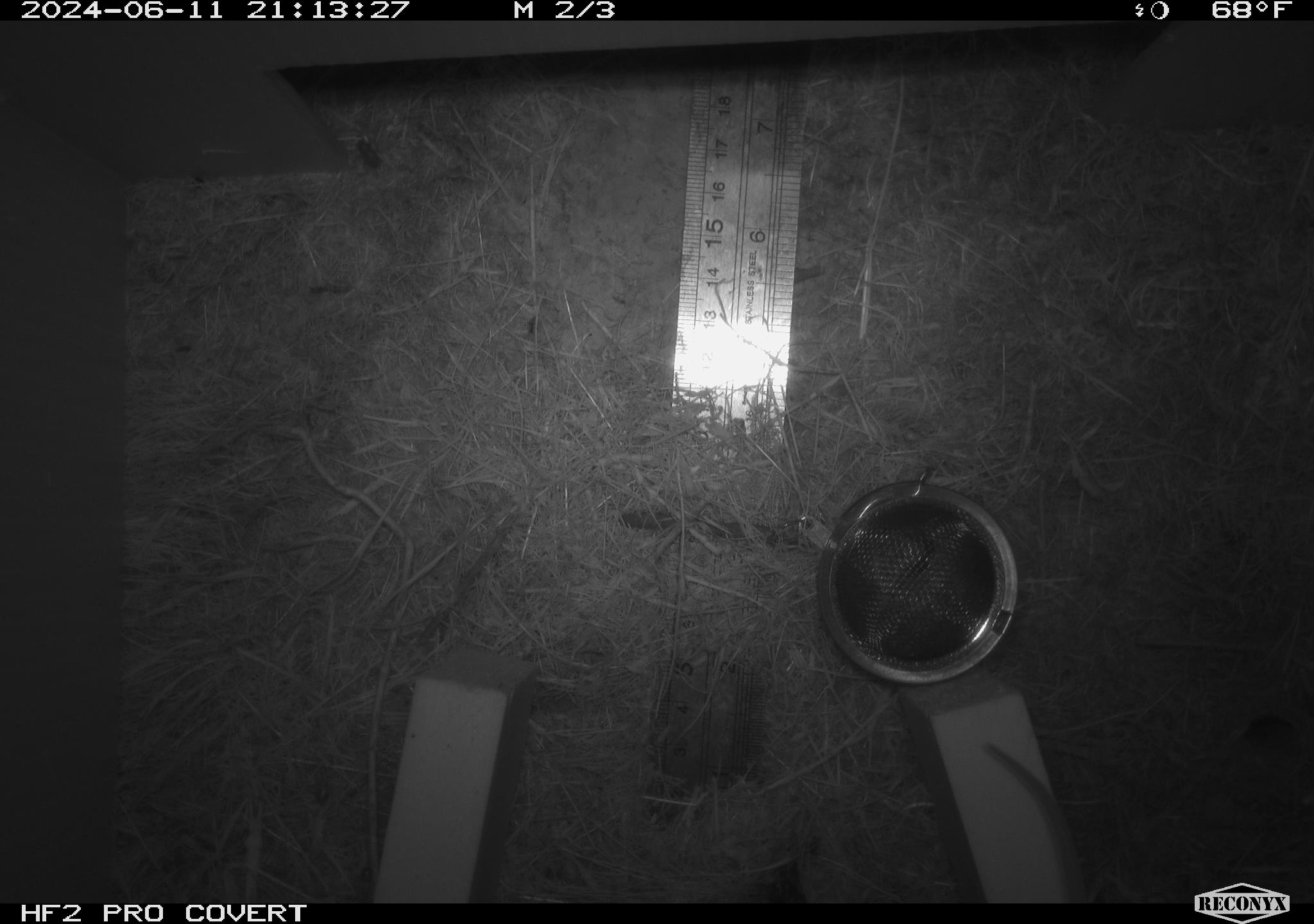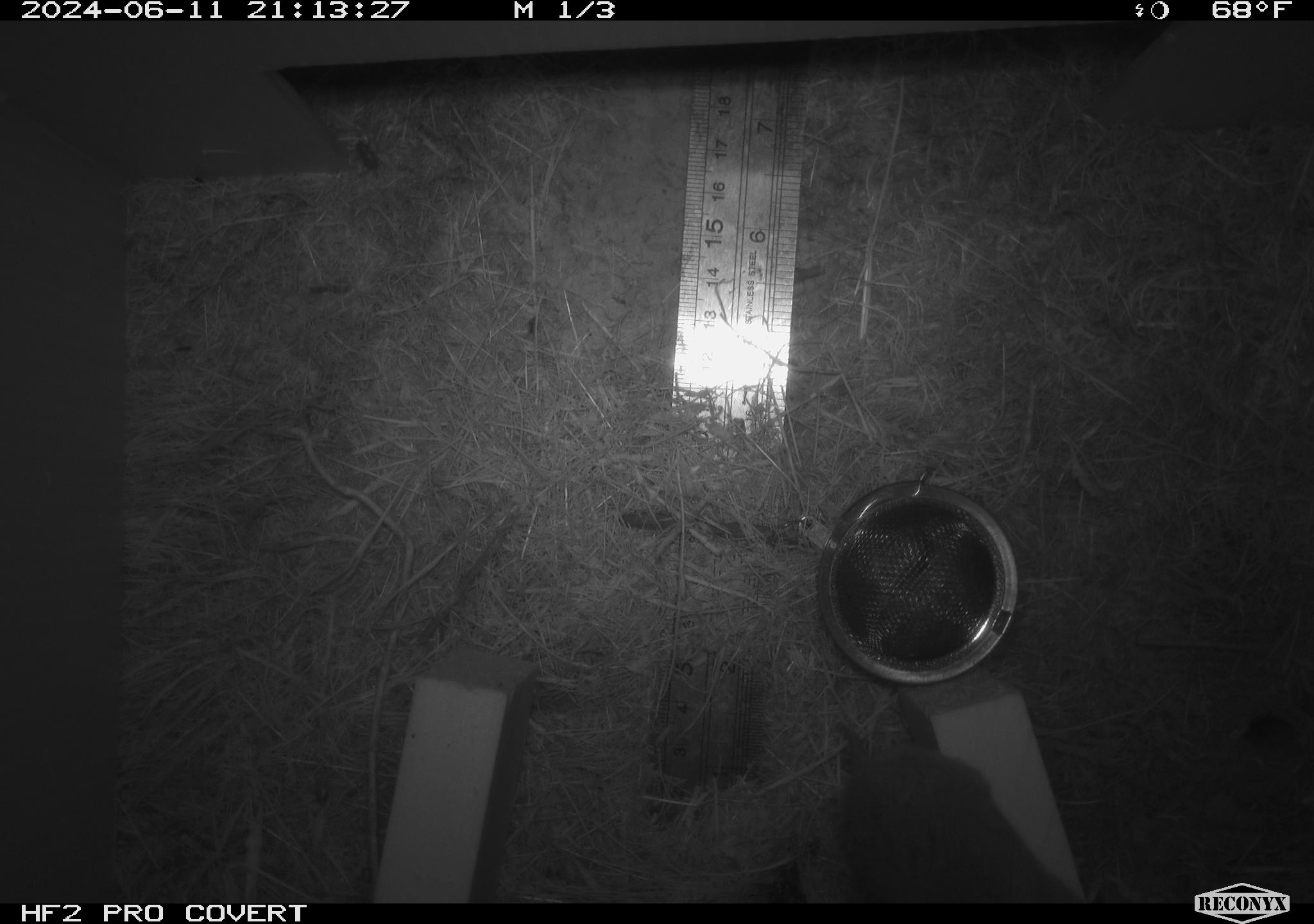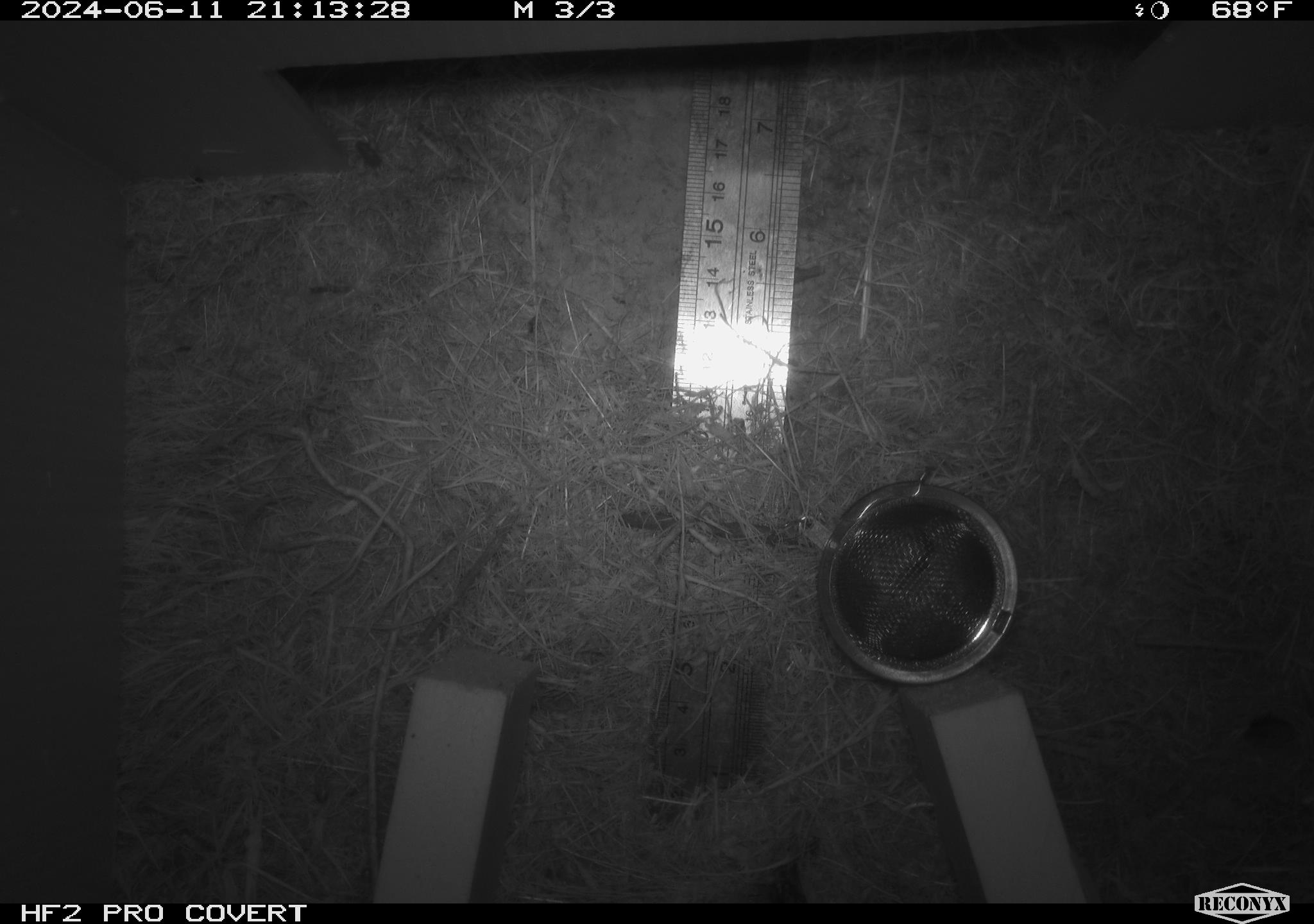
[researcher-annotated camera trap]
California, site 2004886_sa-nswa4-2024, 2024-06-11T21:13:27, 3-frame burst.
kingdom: Animalia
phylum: Chordata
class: Mammalia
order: Rodentia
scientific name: Rodentia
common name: rodent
Rodent (Rodentia).